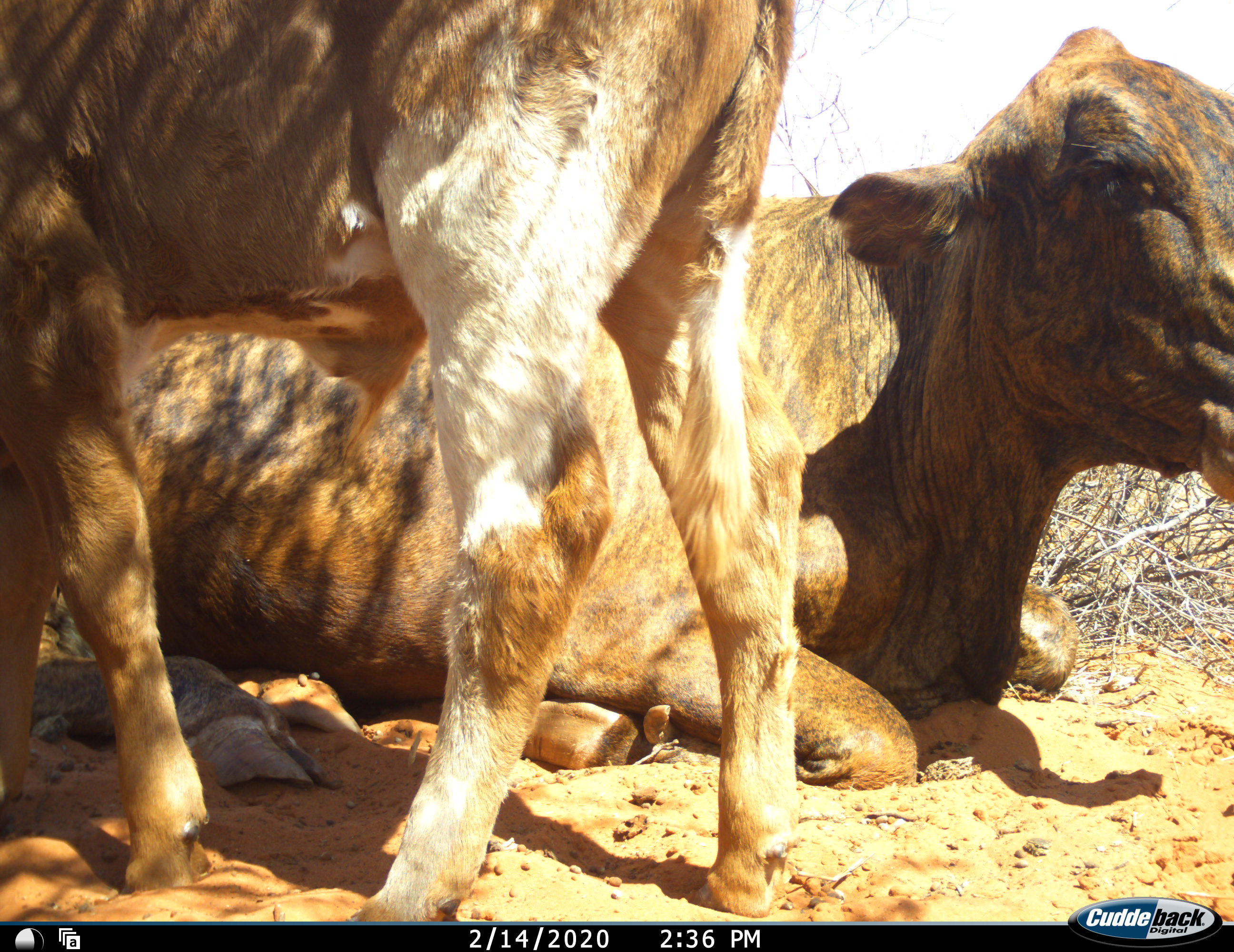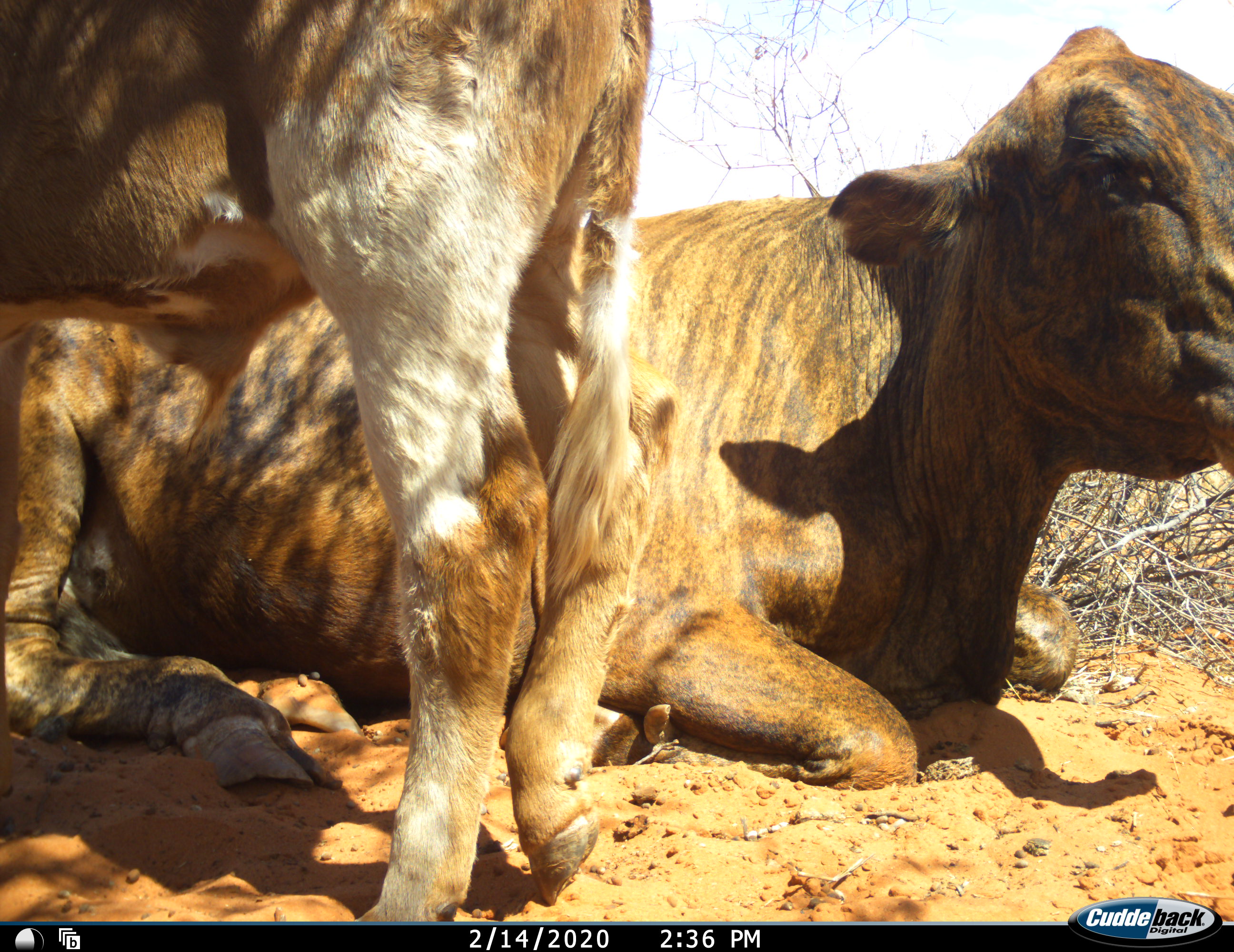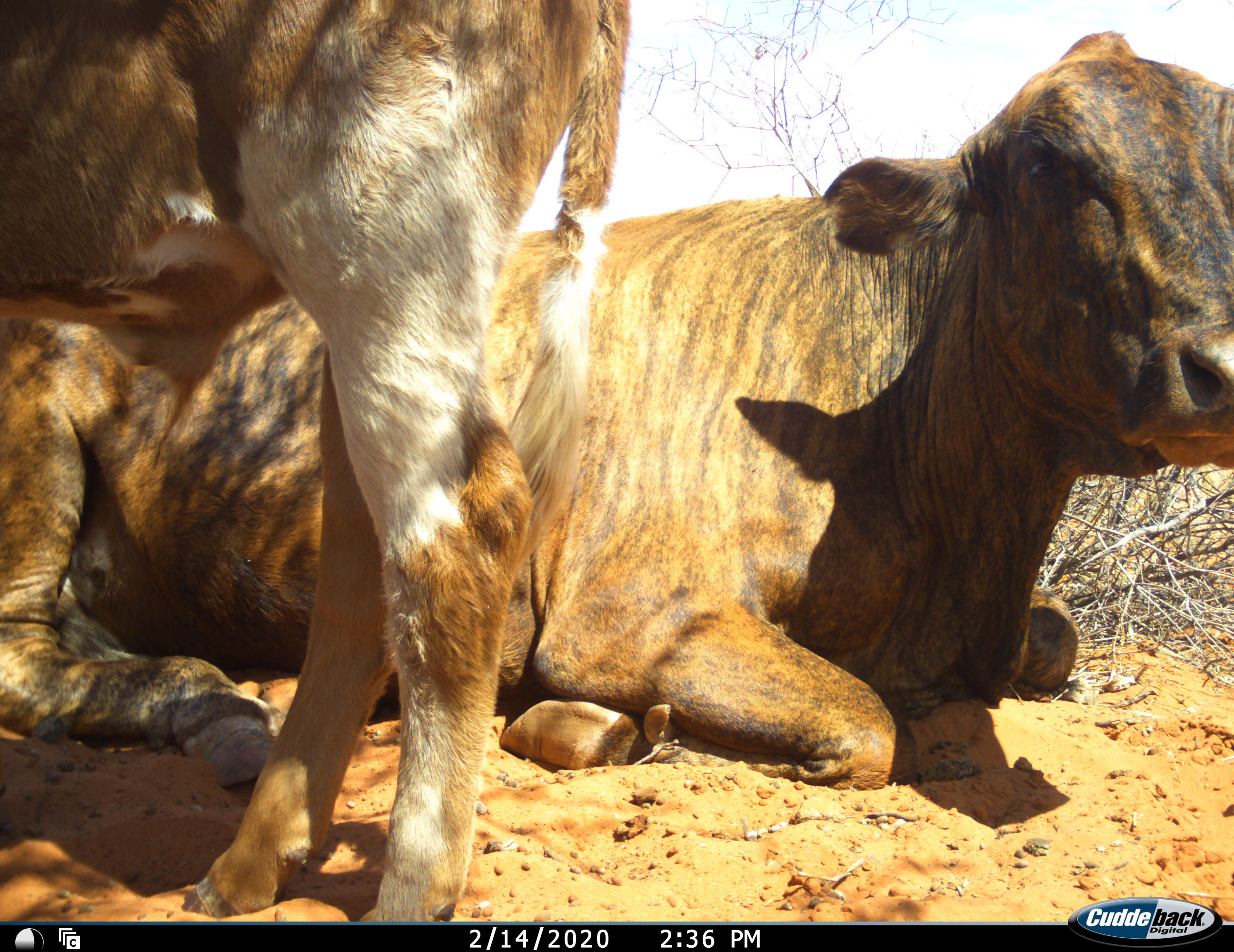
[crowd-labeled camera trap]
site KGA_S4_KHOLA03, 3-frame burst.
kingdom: Animalia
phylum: Chordata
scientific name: Vertebrata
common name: domestic animal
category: domesticanimal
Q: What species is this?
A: Domesticanimal (domestic animal) (Vertebrata).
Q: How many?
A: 2.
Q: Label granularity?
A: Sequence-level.